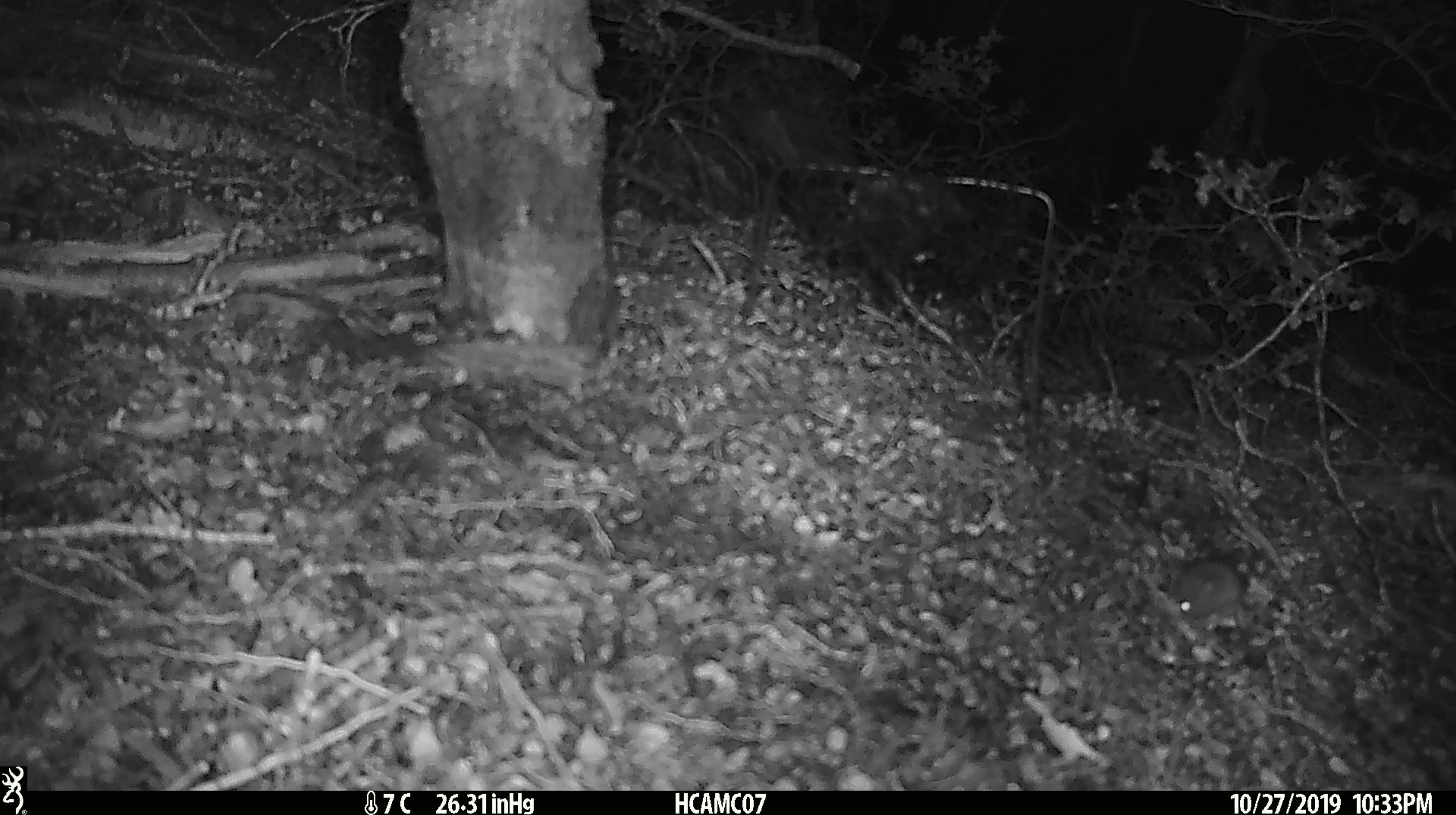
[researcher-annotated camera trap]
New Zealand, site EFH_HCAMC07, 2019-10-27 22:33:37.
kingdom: Animalia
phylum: Chordata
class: Mammalia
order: Rodentia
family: Muridae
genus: Mus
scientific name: Mus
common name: mouse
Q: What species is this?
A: Mouse (Mus).